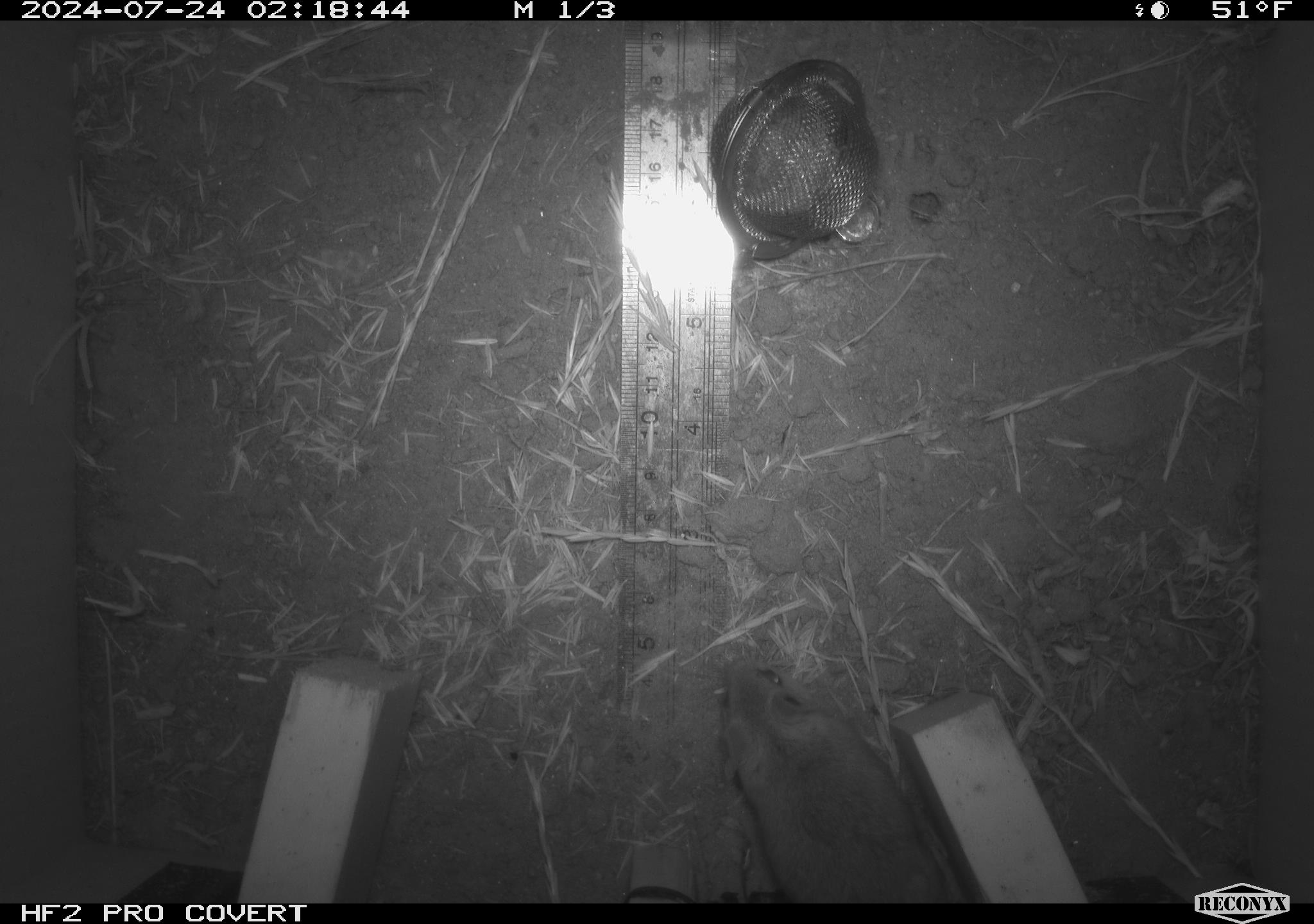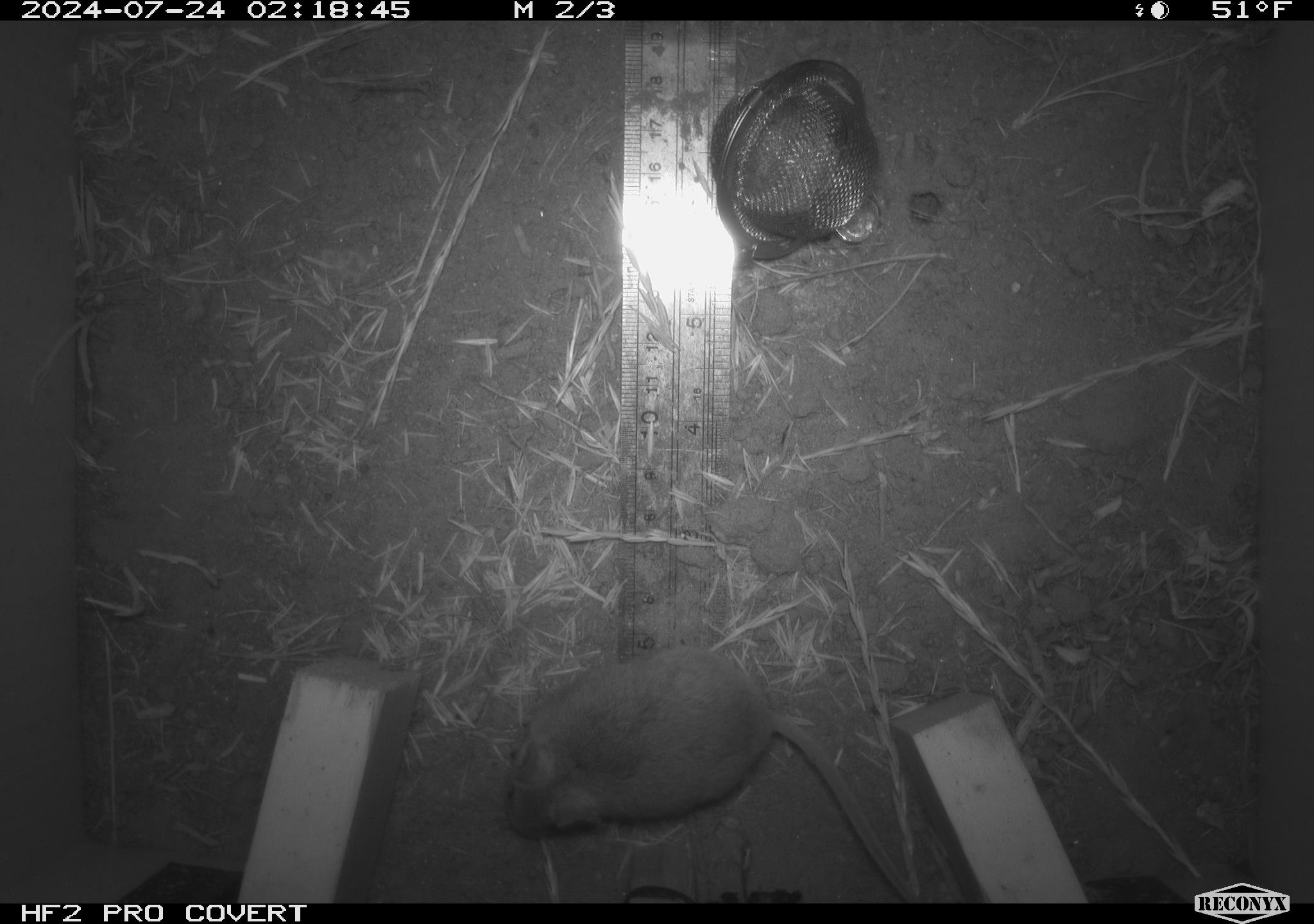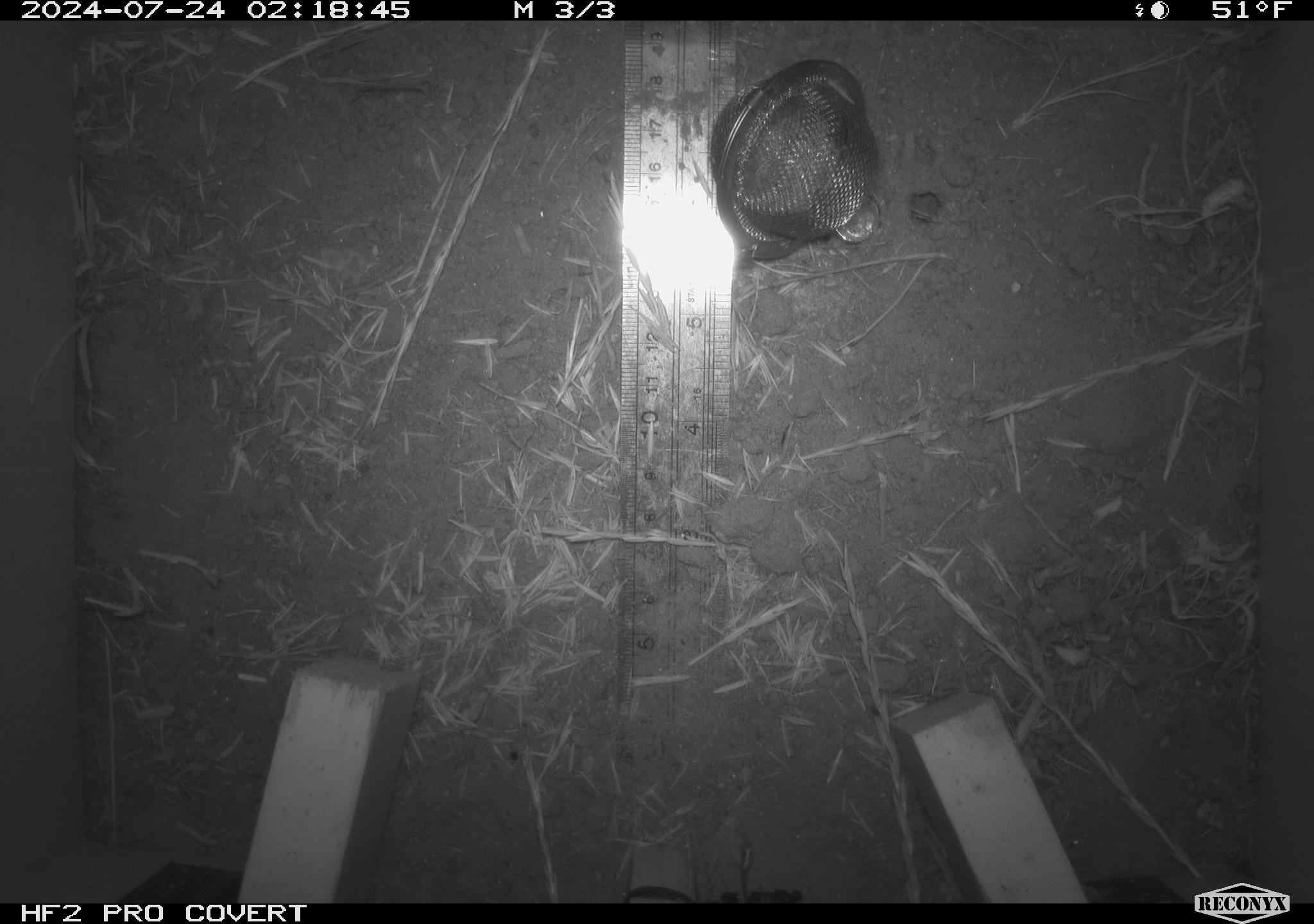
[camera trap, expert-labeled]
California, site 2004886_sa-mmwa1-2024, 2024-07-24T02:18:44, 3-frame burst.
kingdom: Animalia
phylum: Chordata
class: Mammalia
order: Rodentia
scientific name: Rodentia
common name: mouse species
Mouse species (Rodentia).